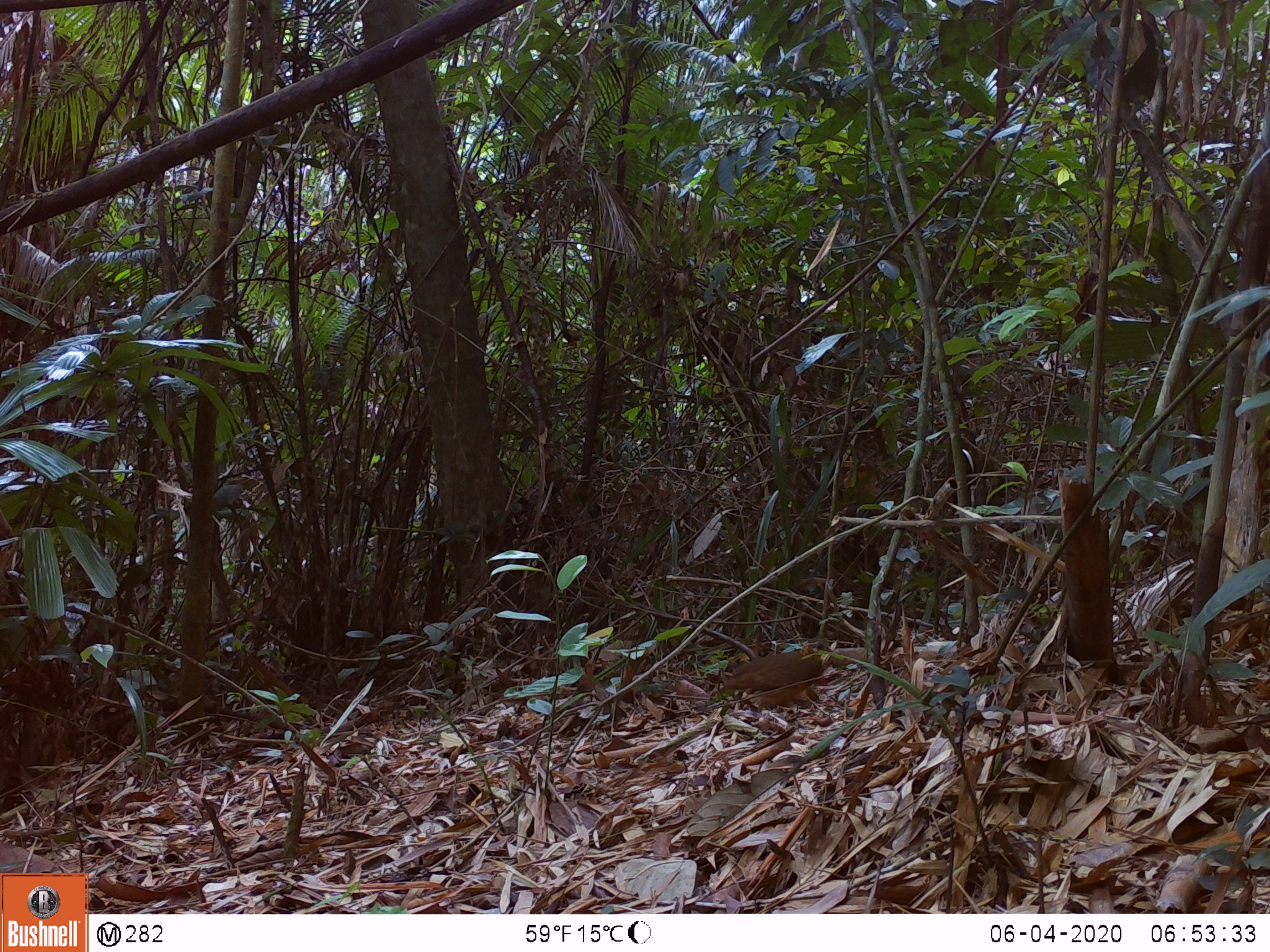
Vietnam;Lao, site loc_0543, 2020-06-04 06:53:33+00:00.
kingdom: Animalia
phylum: Chordata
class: Aves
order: Galliformes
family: Phasianidae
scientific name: Phasianidae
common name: partridge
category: unidentified partridge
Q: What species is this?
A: Unidentified partridge (partridge) (Phasianidae).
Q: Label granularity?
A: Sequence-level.